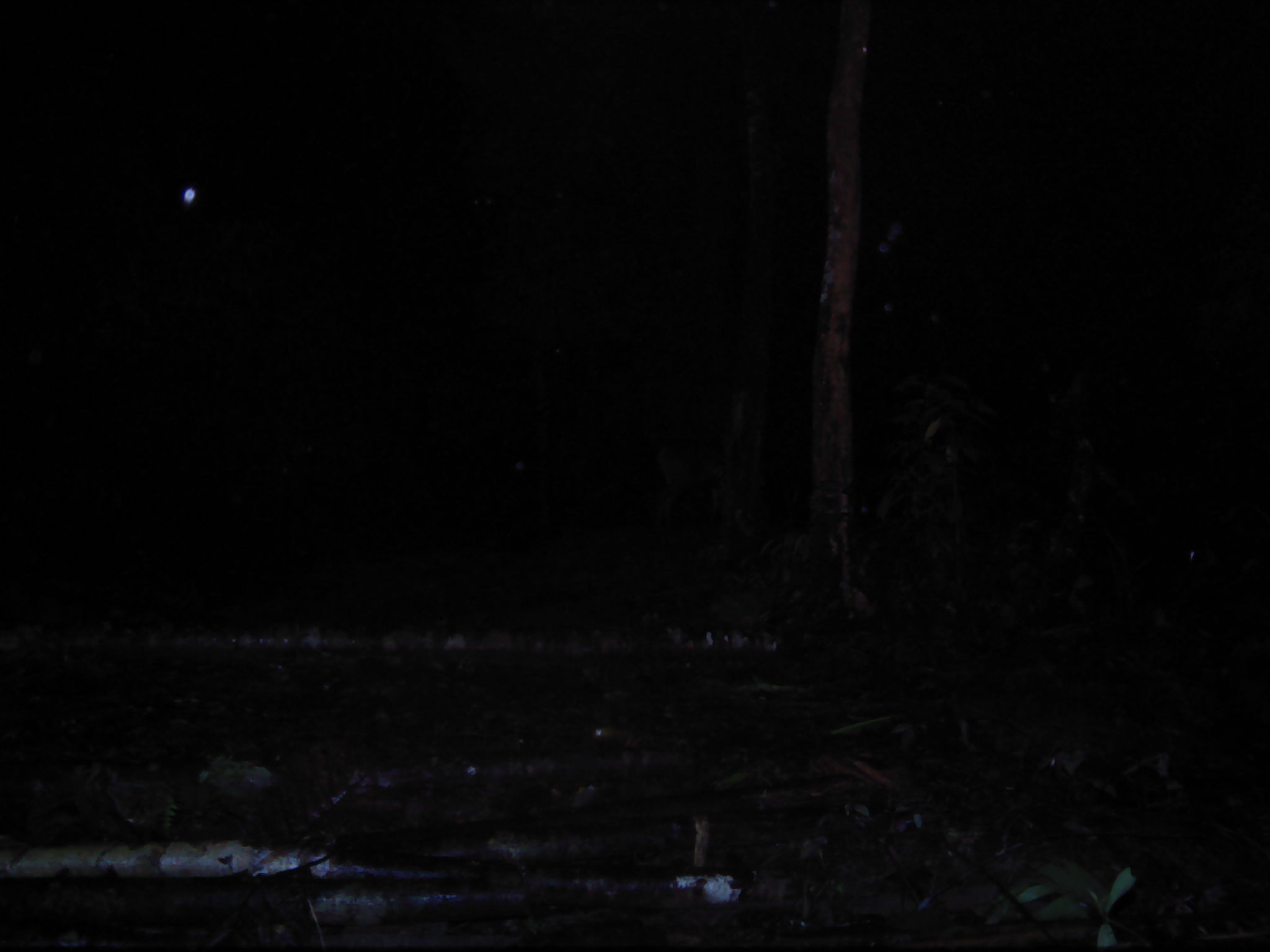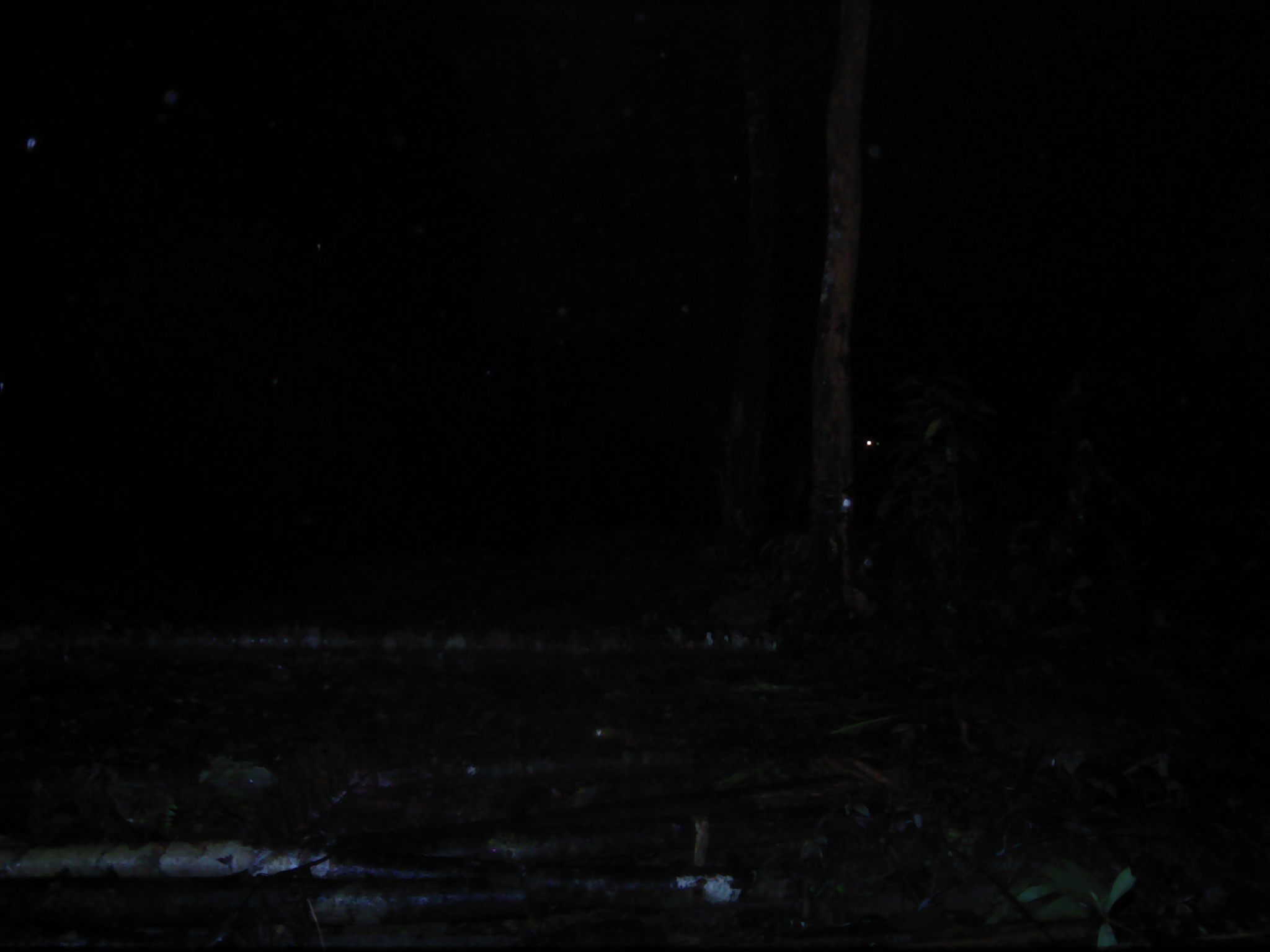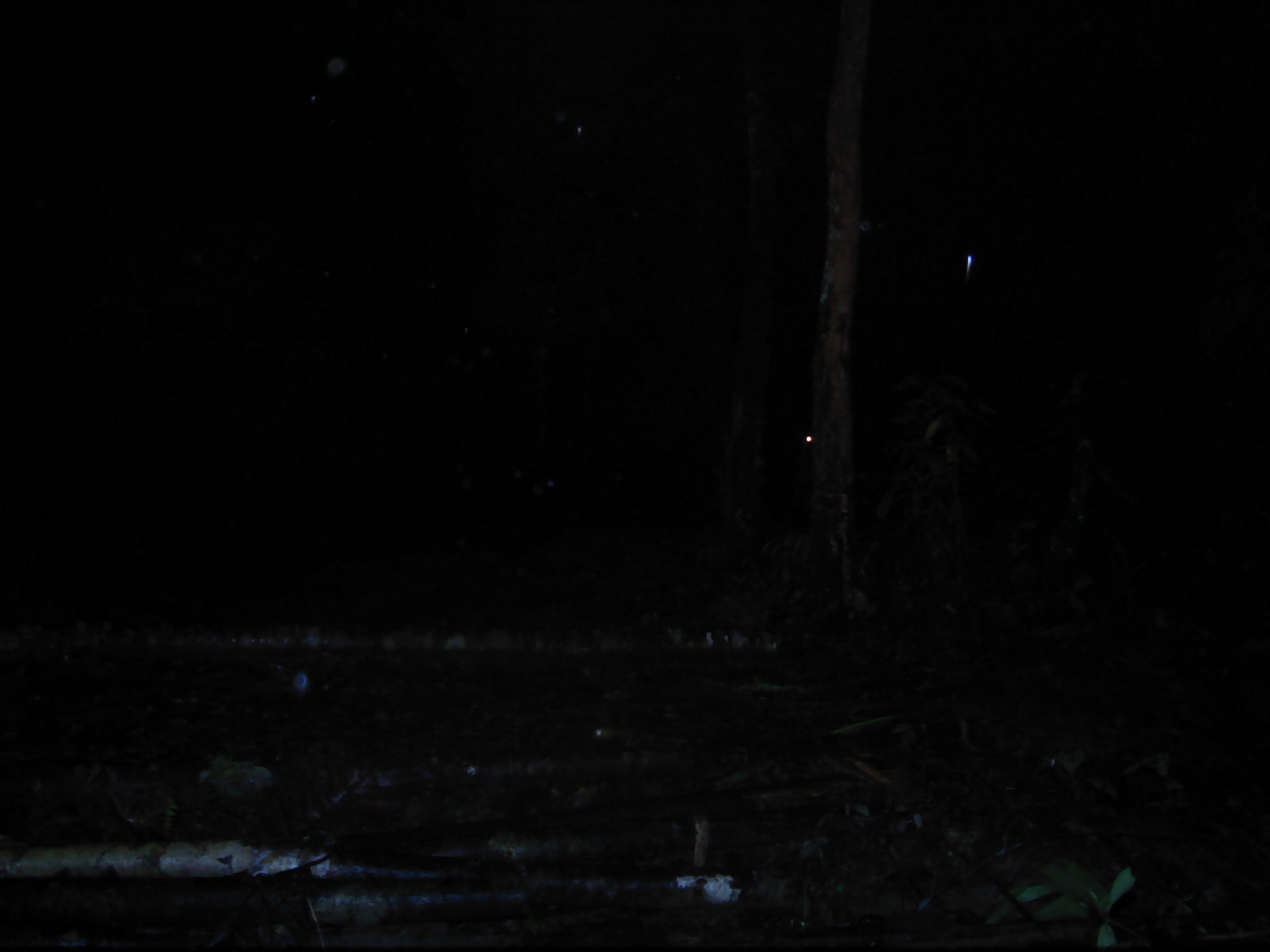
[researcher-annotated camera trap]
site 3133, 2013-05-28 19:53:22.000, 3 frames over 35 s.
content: unidentified animal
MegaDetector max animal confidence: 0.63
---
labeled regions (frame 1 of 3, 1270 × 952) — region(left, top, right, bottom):
unidentifiable: region(647, 435, 763, 530)